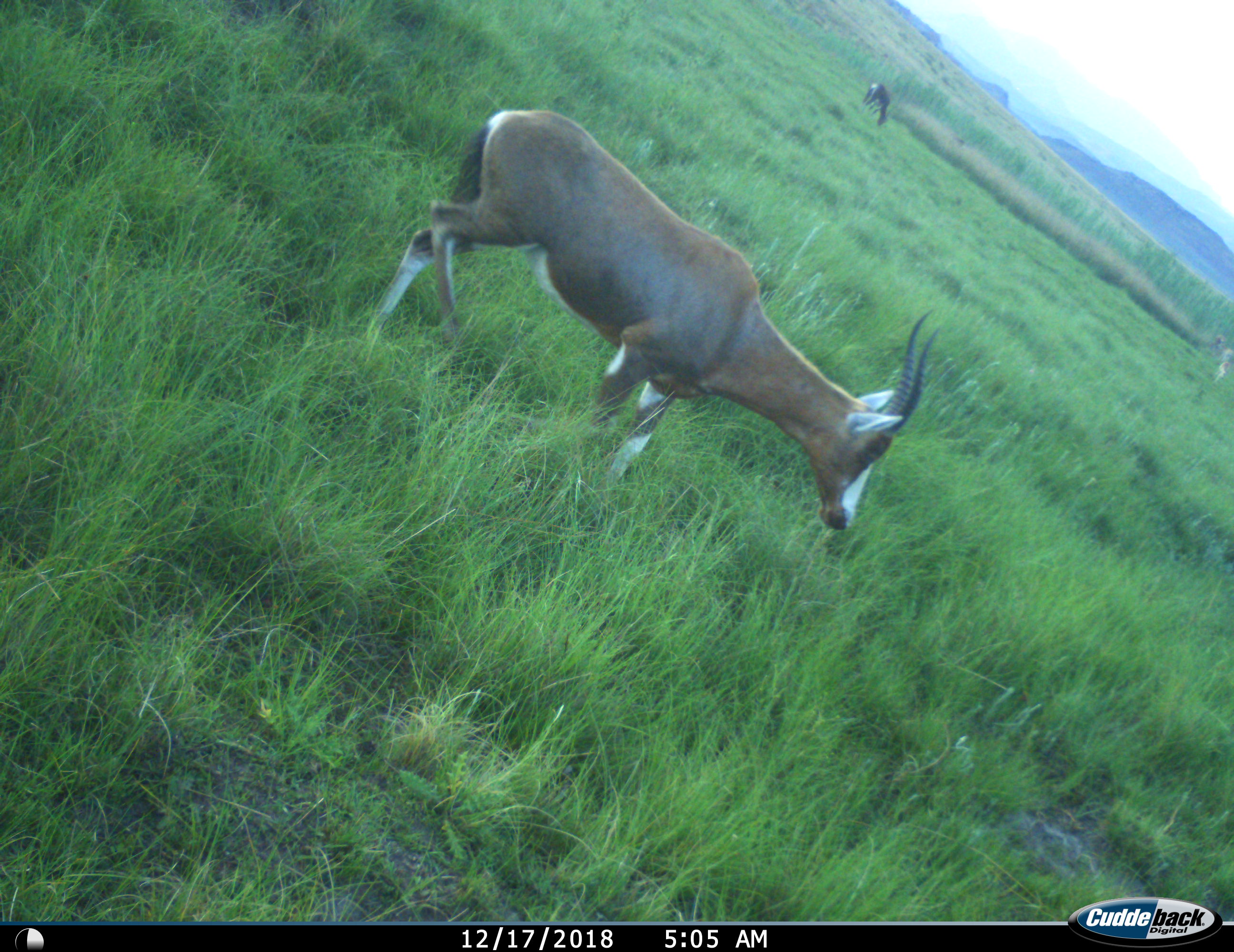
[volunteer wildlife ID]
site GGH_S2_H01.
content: unidentified animal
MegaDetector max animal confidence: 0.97